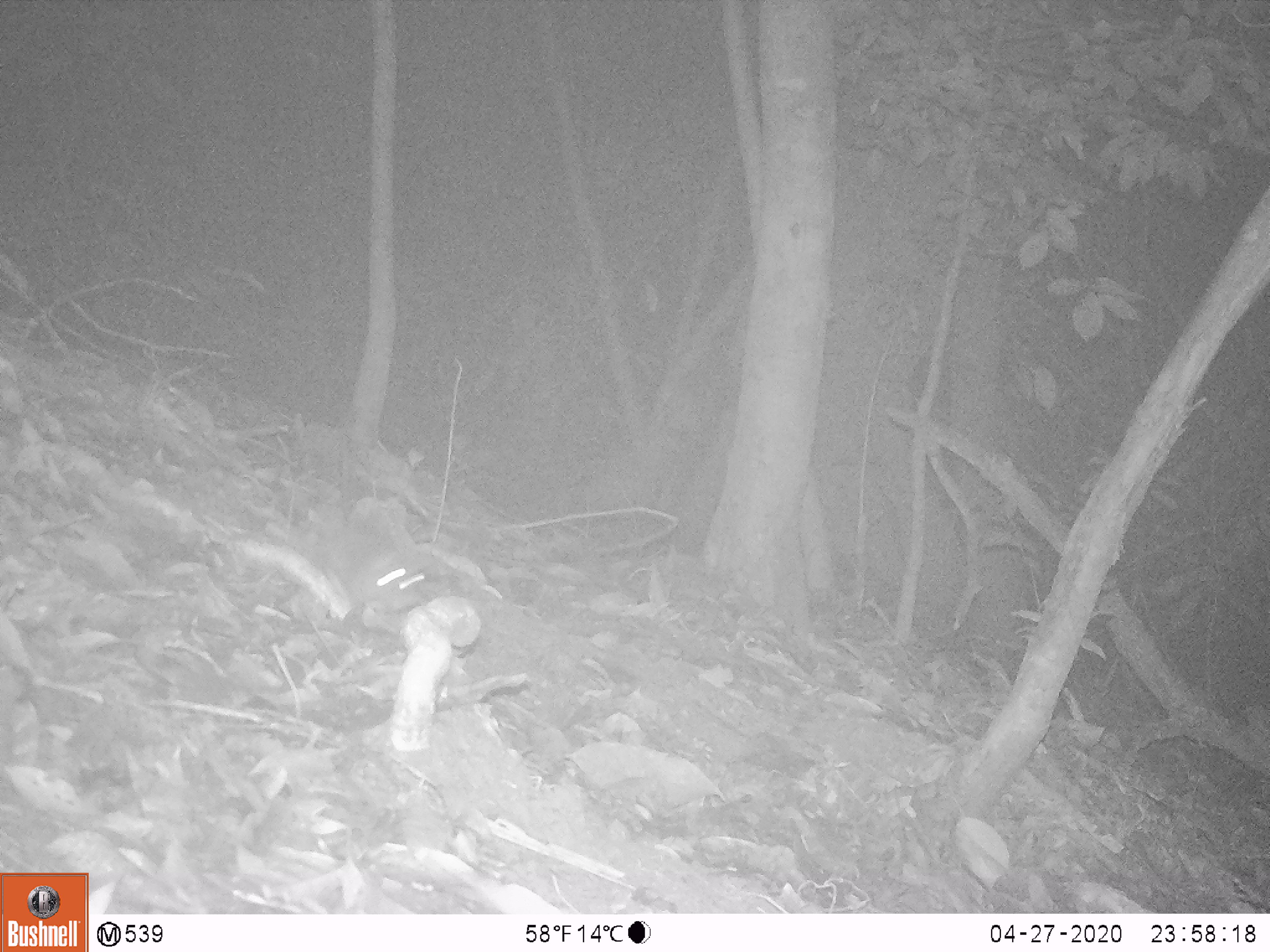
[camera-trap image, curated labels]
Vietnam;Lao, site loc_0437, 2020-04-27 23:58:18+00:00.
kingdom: Animalia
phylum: Chordata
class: Mammalia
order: Rodentia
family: Muridae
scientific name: Muridae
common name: old-world mice and rats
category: unidentified murid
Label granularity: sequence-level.